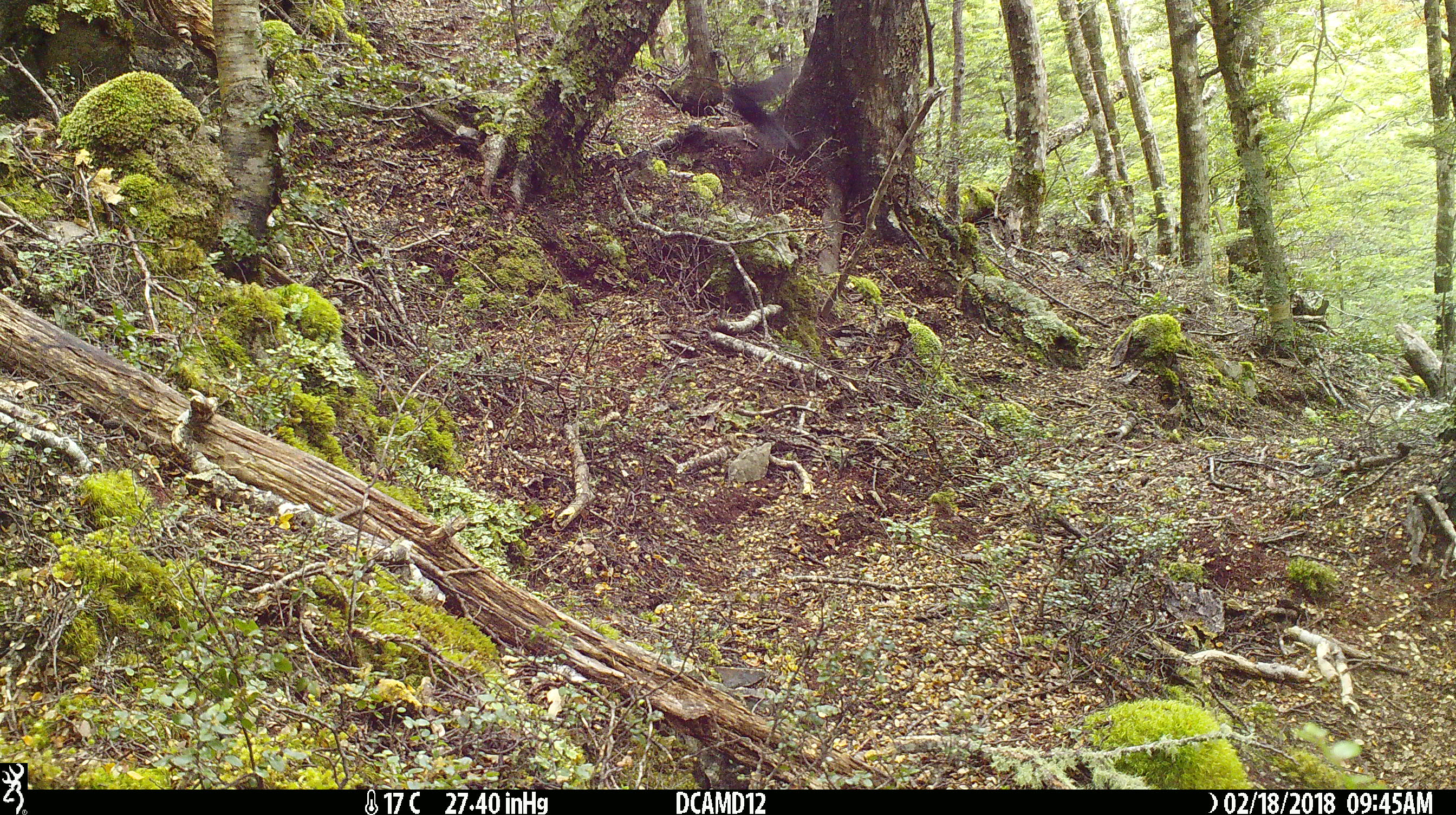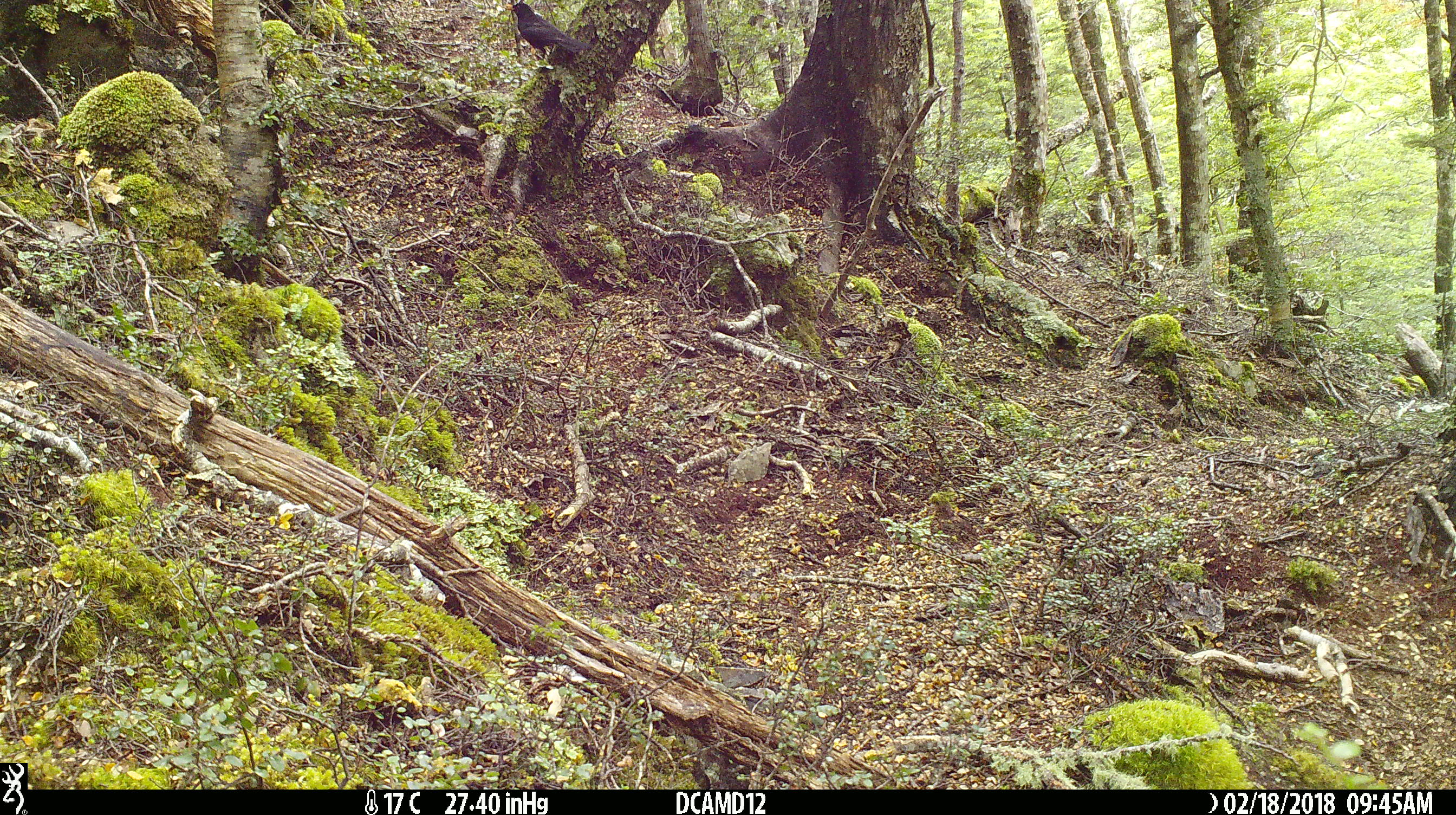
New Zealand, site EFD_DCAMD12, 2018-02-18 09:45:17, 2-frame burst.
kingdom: Animalia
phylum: Chordata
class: Aves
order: Passeriformes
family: Turdidae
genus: Turdus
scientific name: Turdus merula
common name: eurasian blackbird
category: blackbird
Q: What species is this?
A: Blackbird (eurasian blackbird) (Turdus merula).